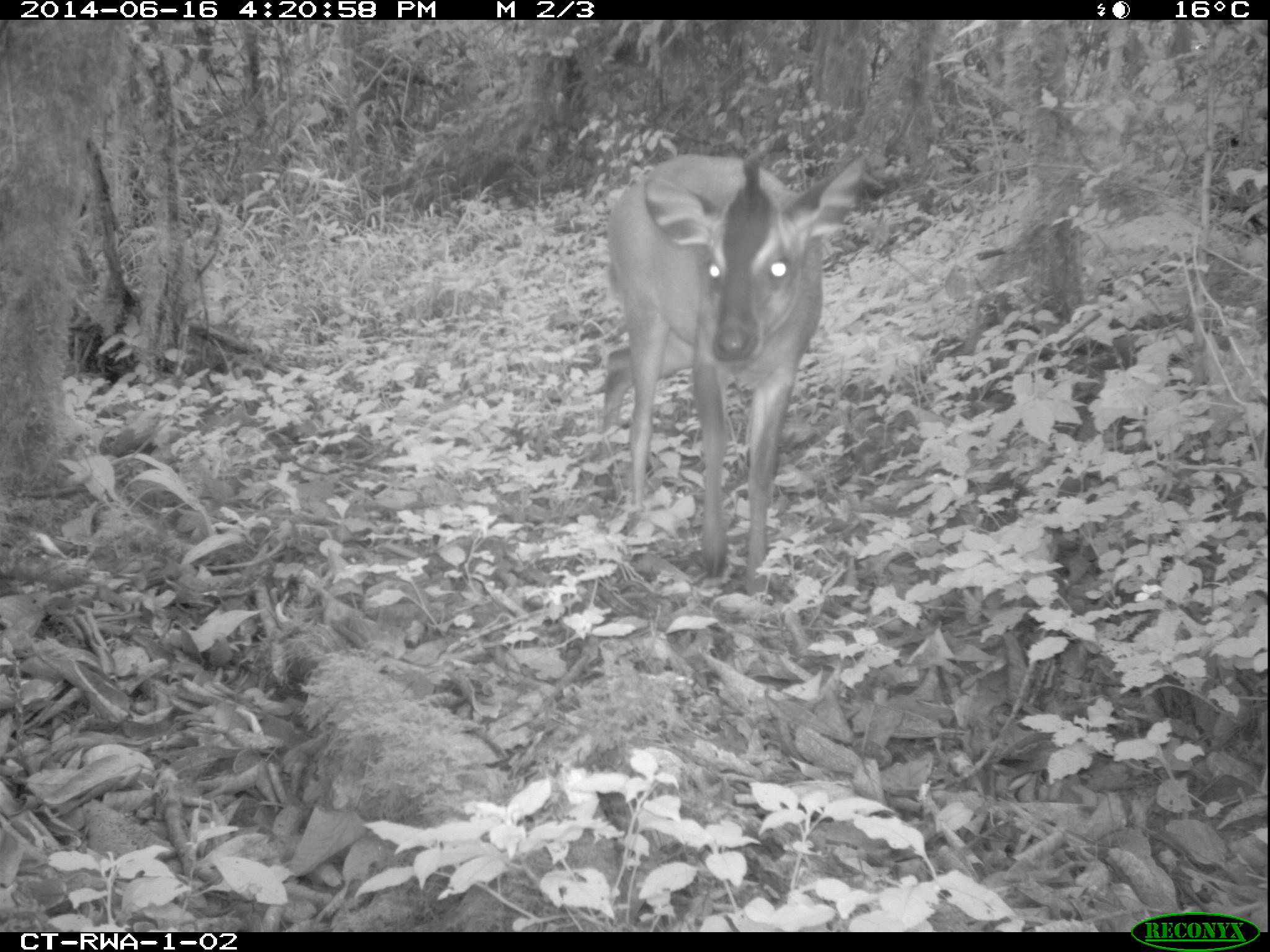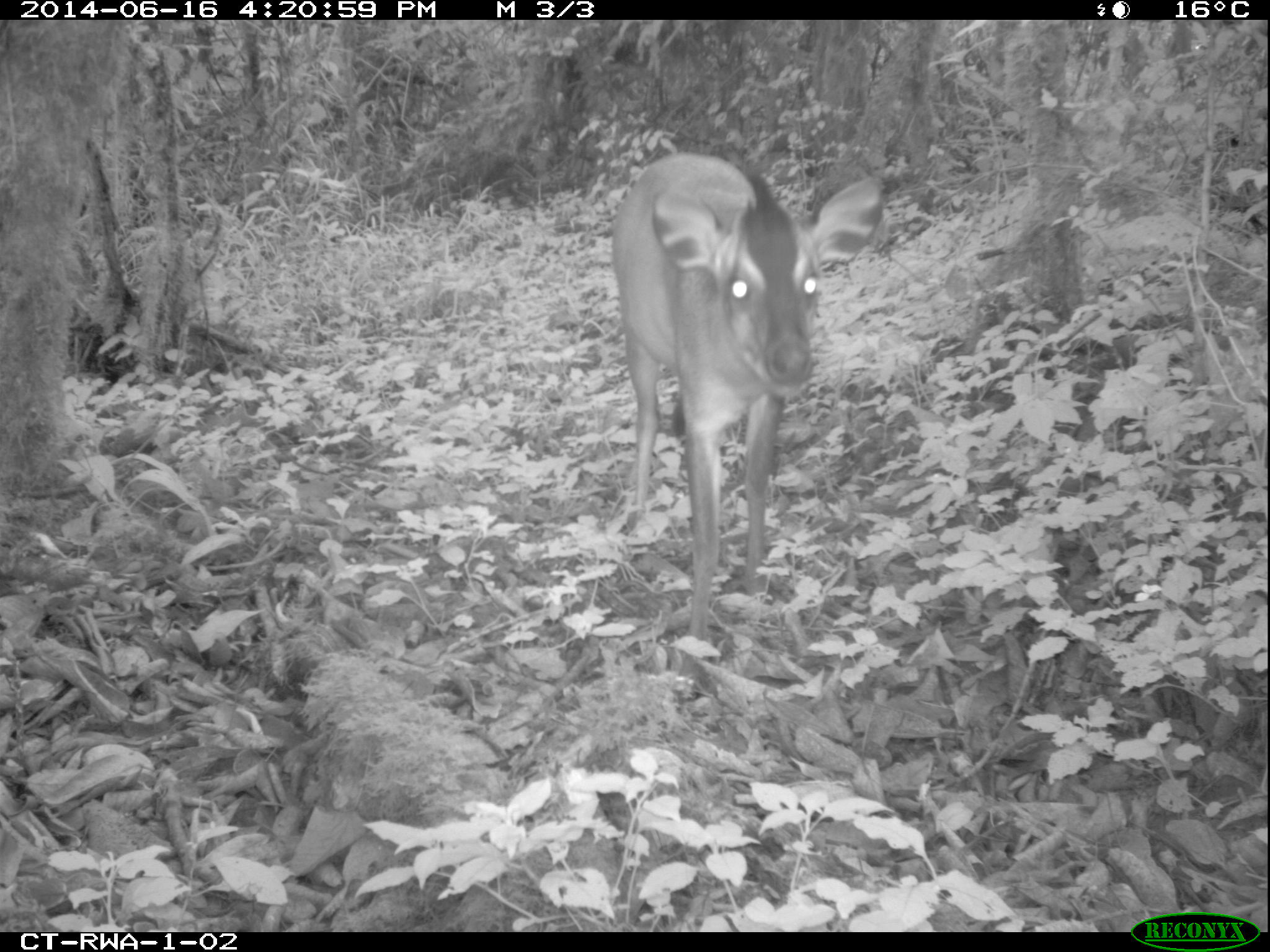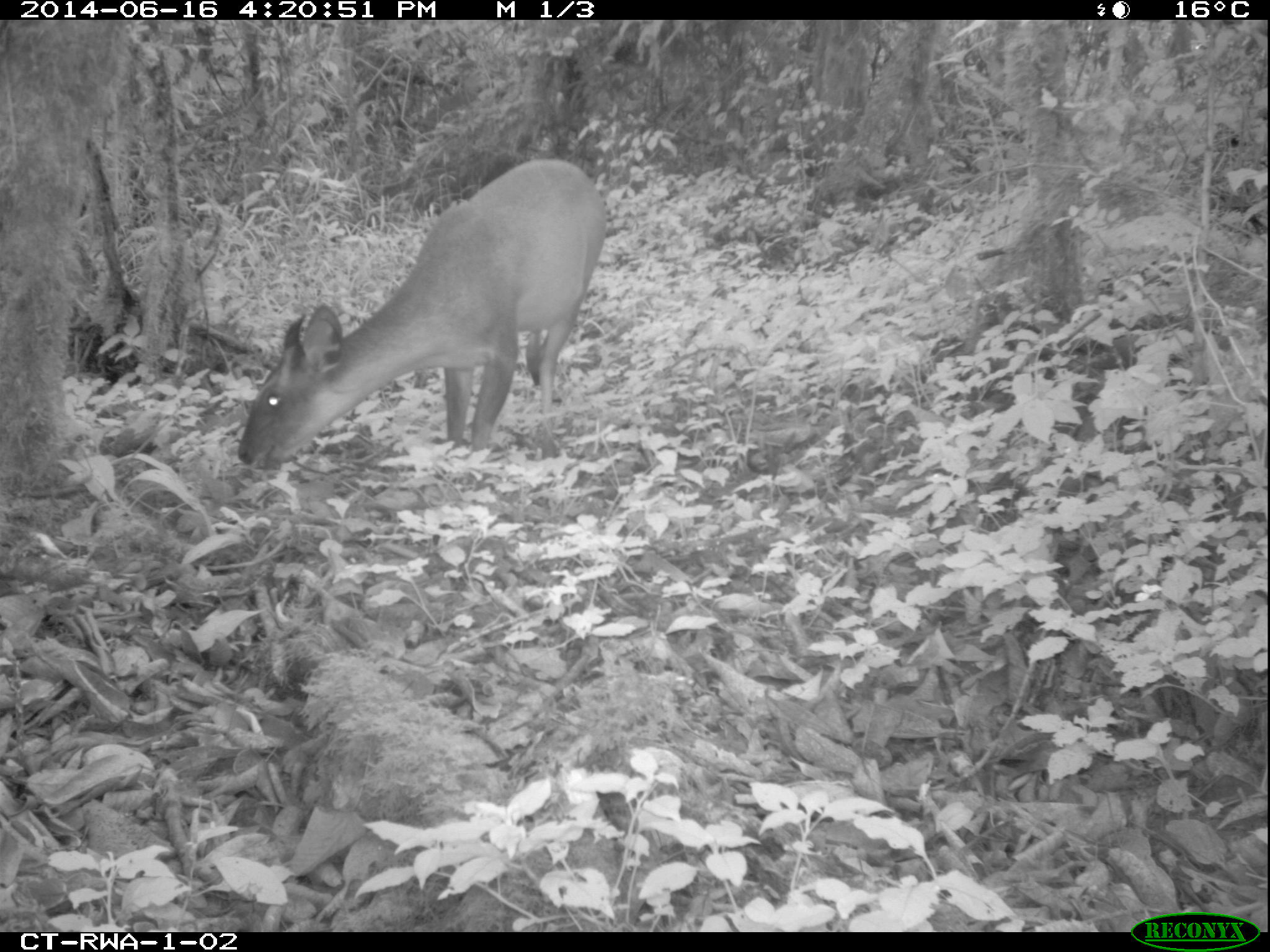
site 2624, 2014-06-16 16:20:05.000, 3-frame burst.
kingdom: Animalia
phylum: Chordata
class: Mammalia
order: Artiodactyla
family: Bovidae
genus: Cephalophus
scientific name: Cephalophus nigrifrons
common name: black-fronted duiker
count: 1